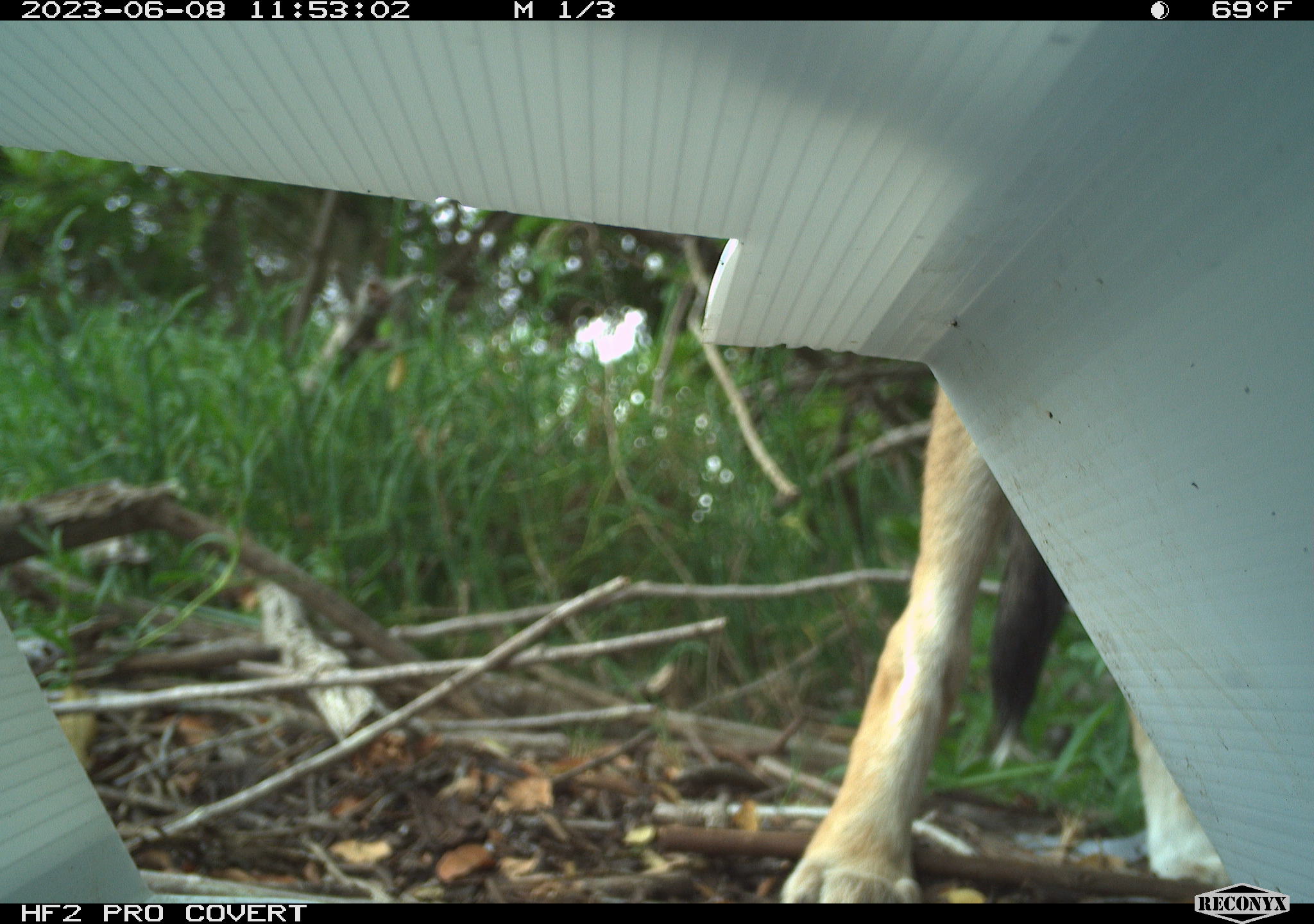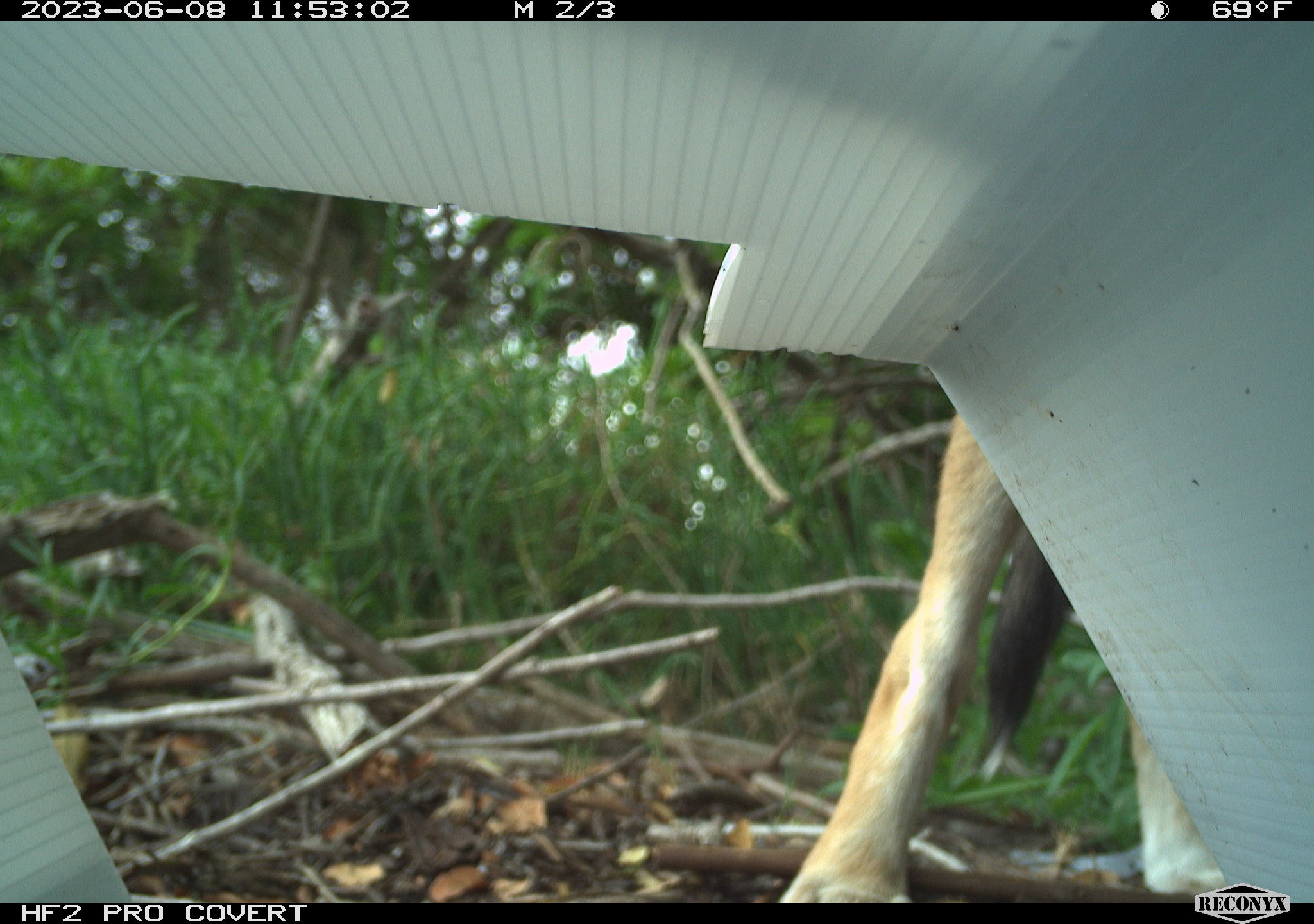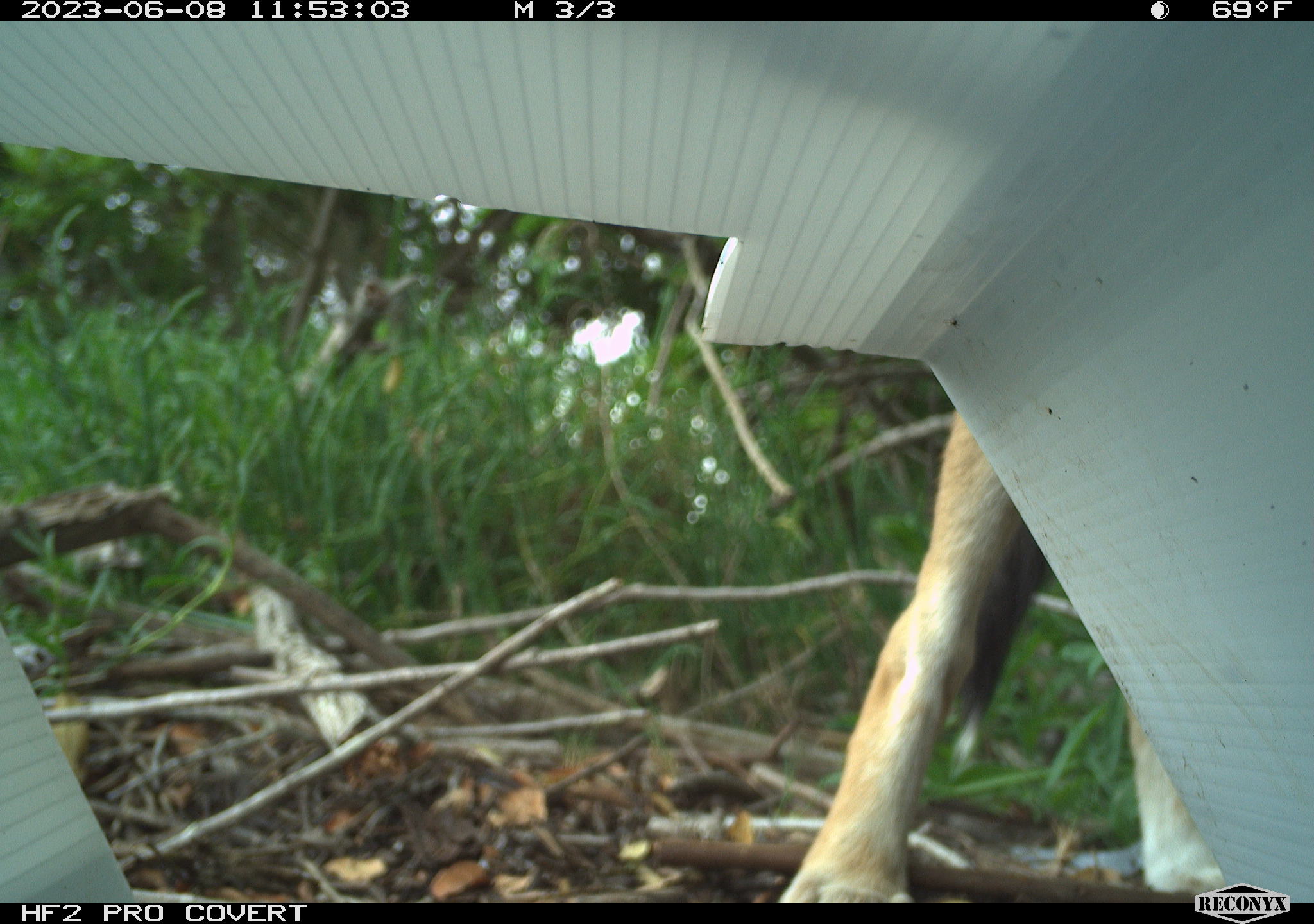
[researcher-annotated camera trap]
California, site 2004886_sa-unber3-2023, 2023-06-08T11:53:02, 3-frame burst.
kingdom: Animalia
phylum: Chordata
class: Mammalia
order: Carnivora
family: Canidae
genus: Canis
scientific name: Canis latrans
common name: coyote